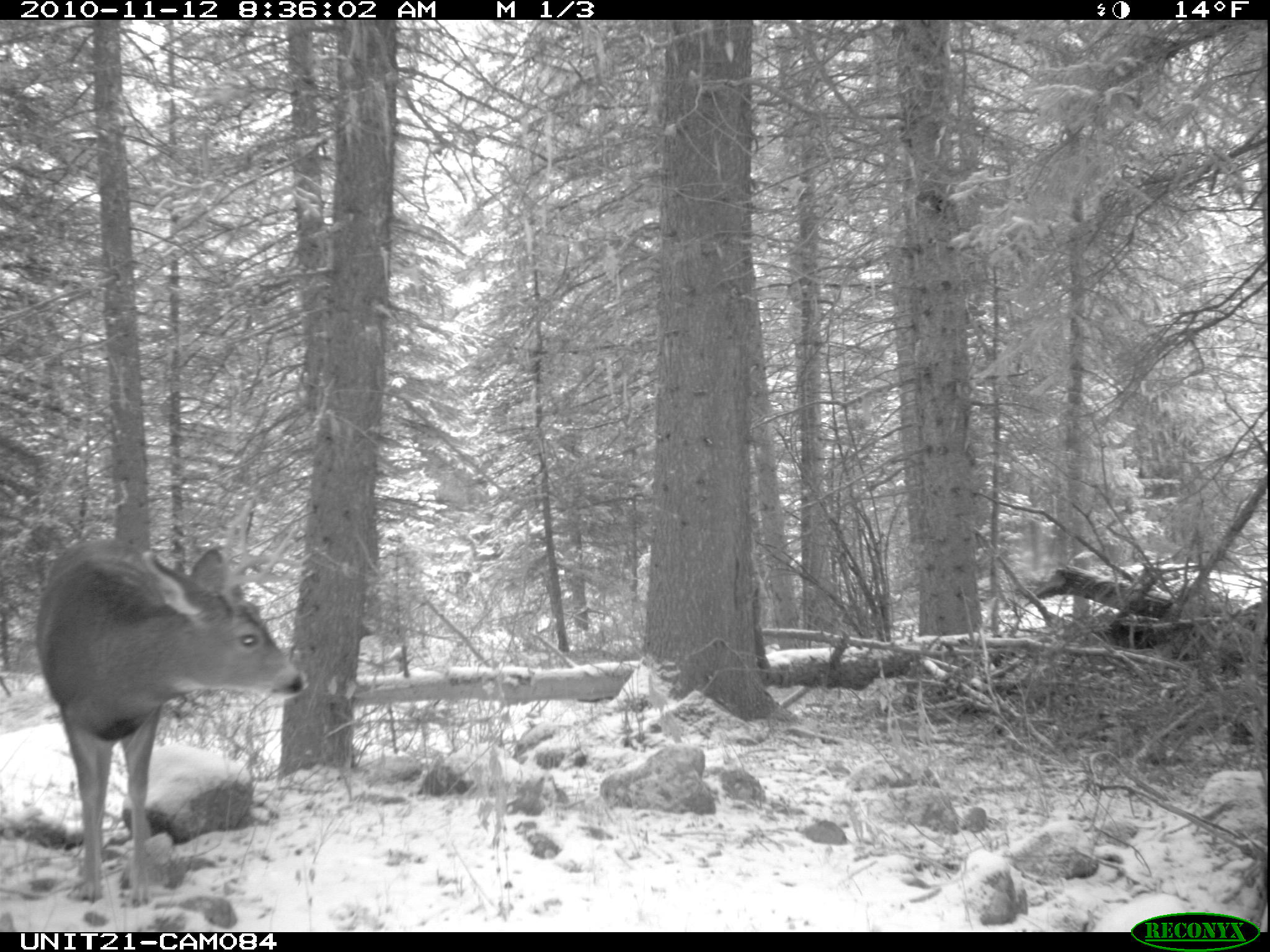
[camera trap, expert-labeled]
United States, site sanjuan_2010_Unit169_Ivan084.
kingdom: Animalia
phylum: Chordata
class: Mammalia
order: Artiodactyla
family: Cervidae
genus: Odocoileus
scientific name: Odocoileus hemionus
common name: mule deer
Odocoileus hemionus (mule deer).